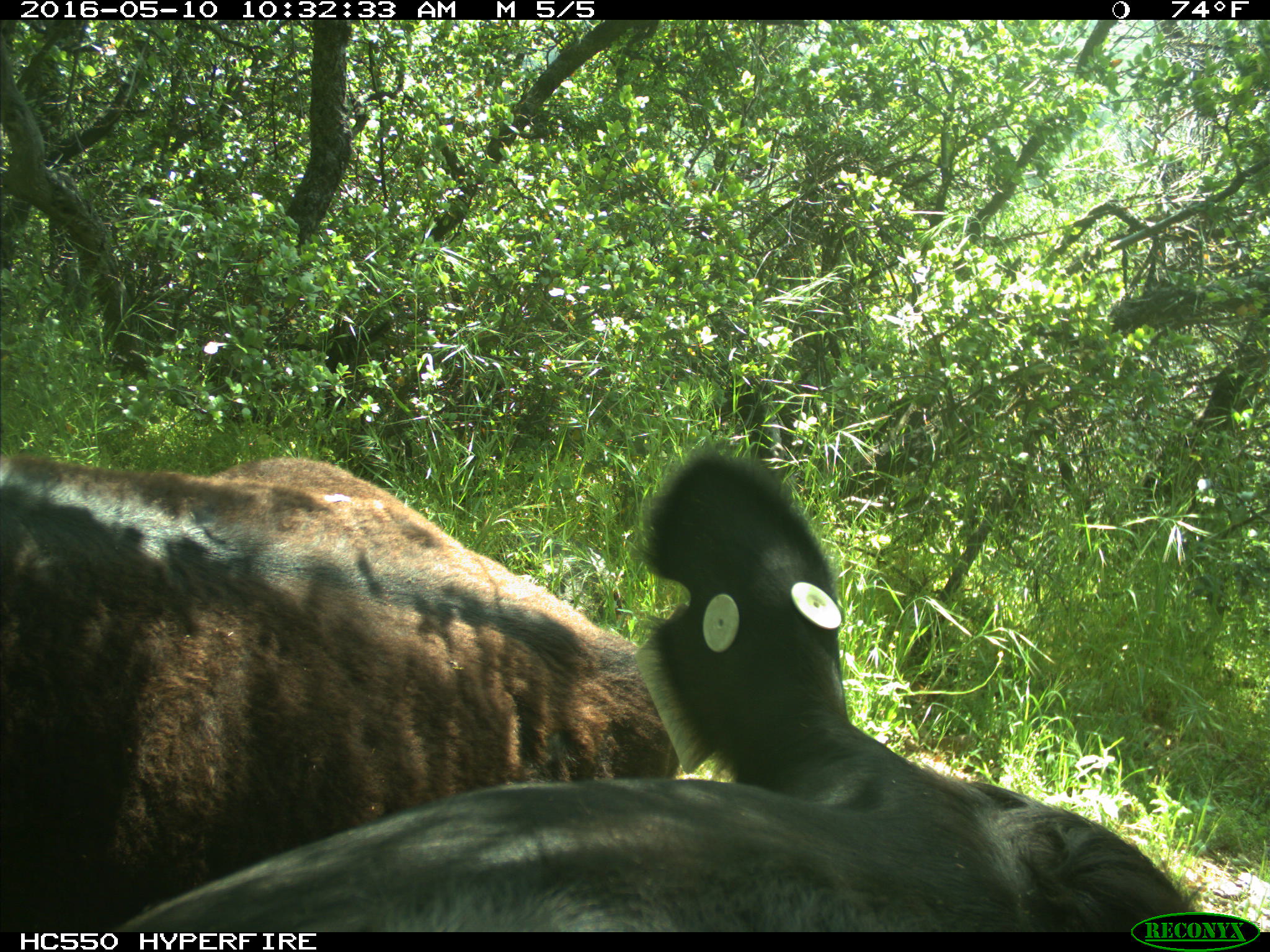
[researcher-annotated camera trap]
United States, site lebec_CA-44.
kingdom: Animalia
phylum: Chordata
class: Mammalia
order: Artiodactyla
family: Bovidae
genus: Bos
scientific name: Bos taurus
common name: domestic cow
Bos taurus (domestic cow).